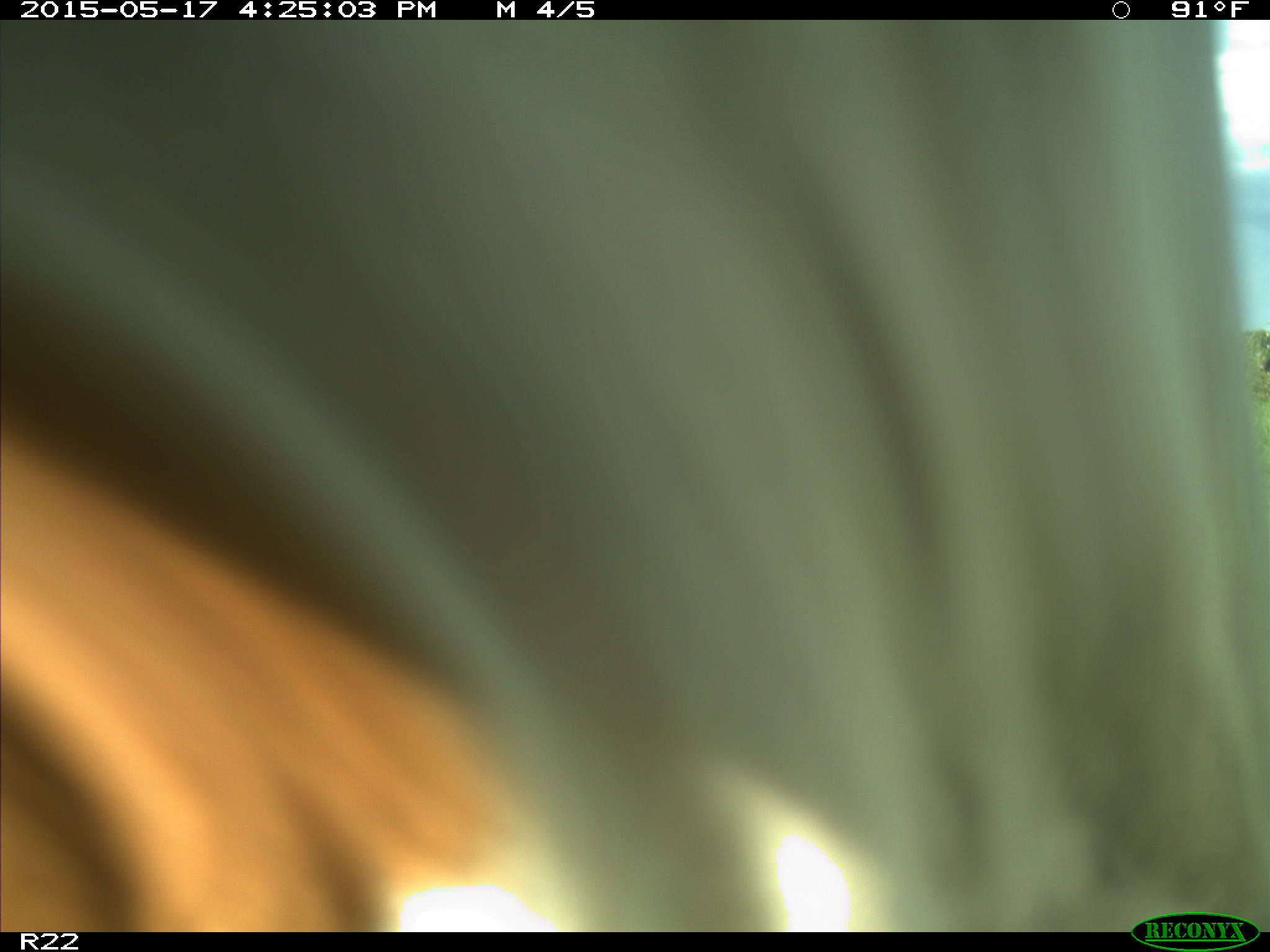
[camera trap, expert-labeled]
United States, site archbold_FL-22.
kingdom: Animalia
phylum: Chordata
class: Mammalia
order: Artiodactyla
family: Bovidae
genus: Bos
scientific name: Bos taurus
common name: domestic cow